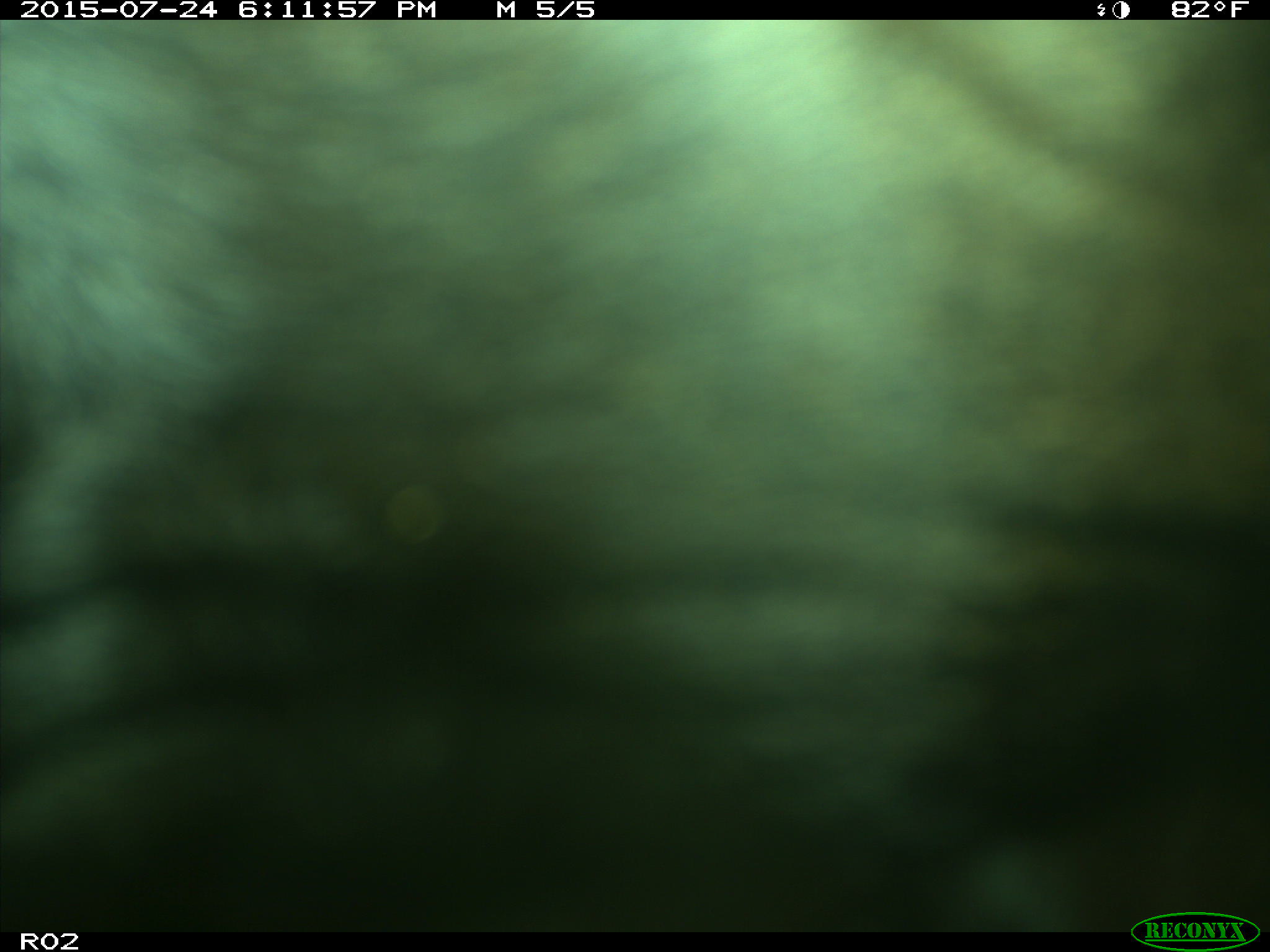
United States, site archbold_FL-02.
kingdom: Animalia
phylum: Chordata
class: Mammalia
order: Artiodactyla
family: Bovidae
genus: Bos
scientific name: Bos taurus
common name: domestic cow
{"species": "Bos taurus (domestic cow)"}